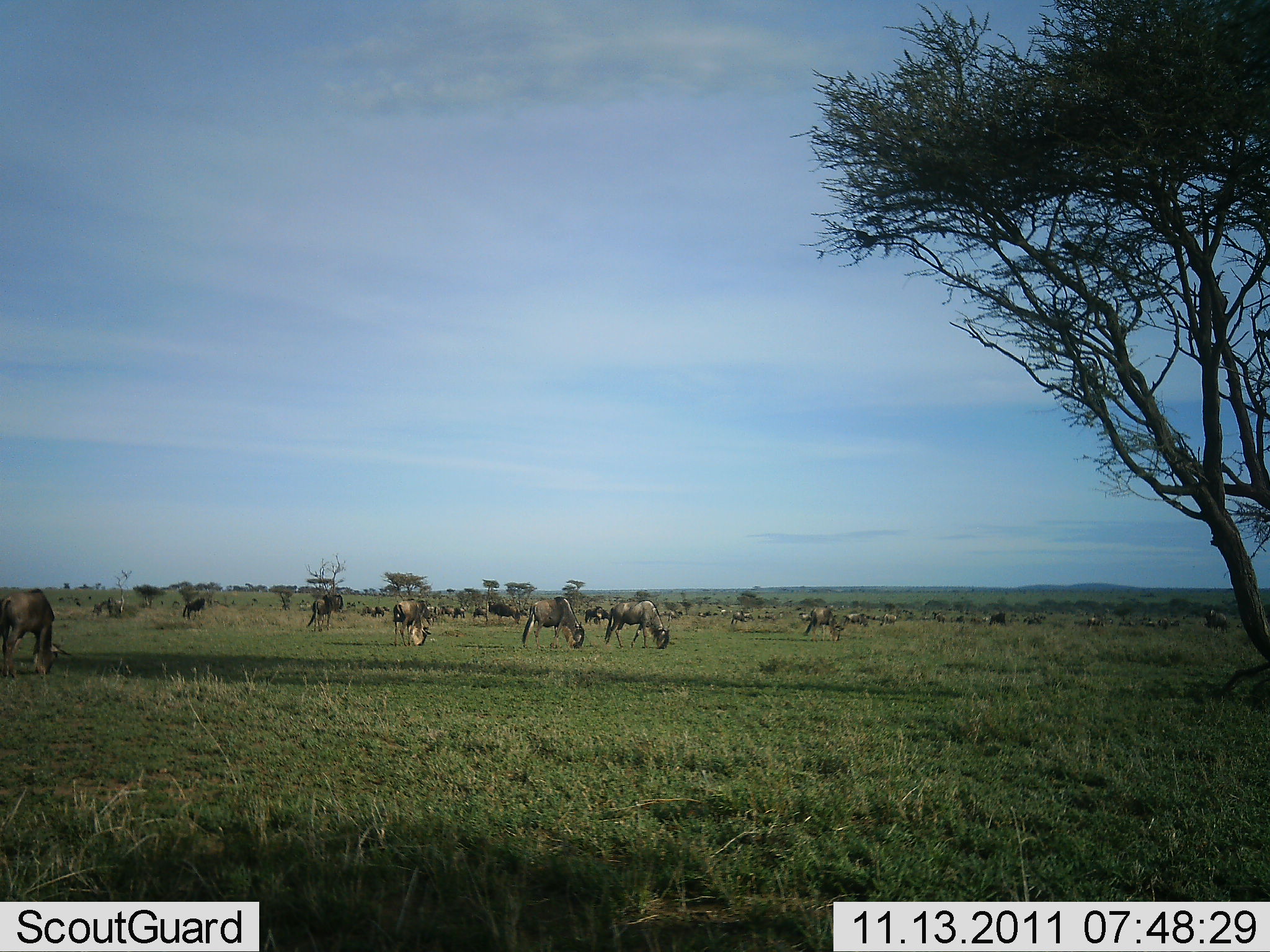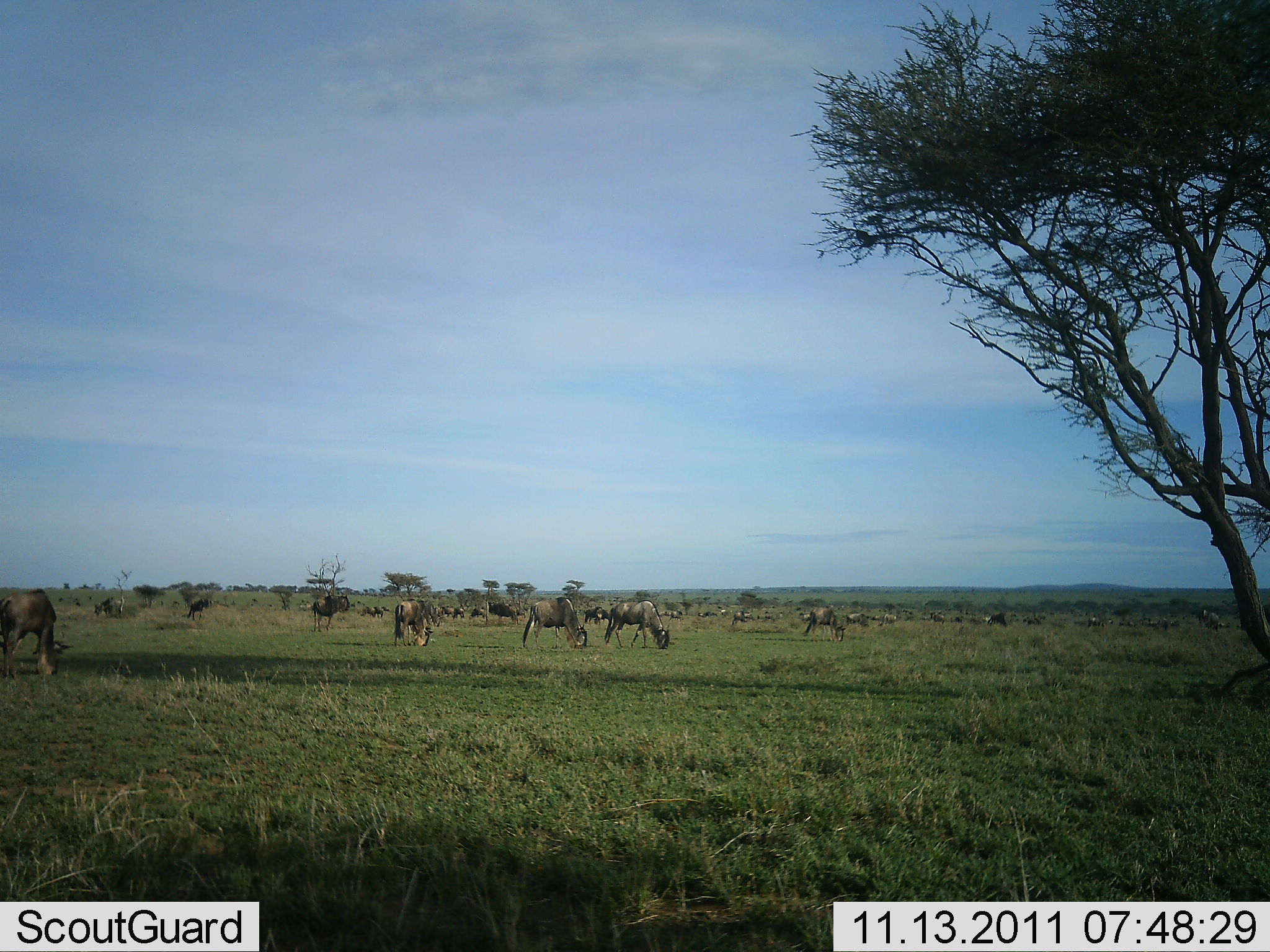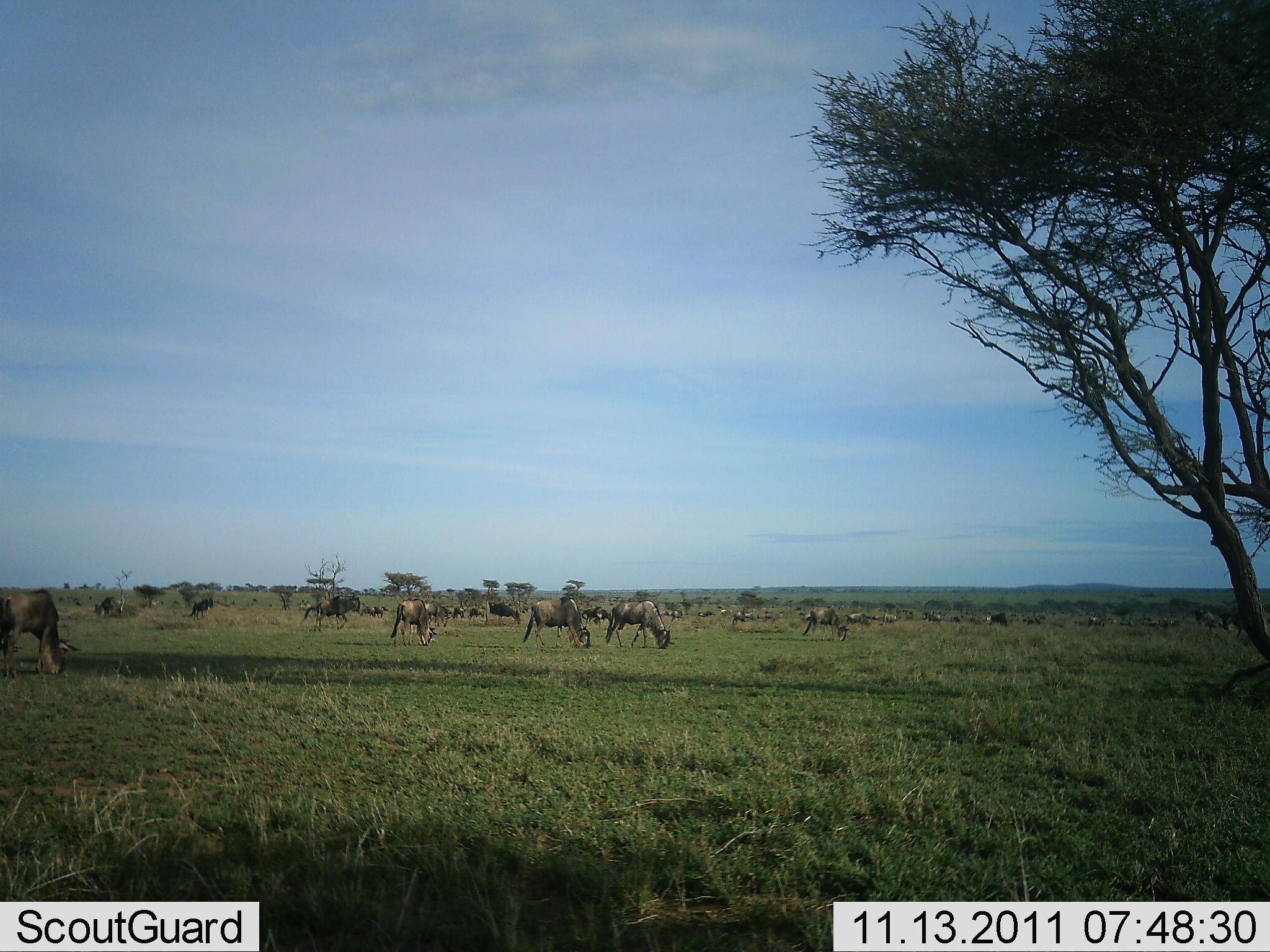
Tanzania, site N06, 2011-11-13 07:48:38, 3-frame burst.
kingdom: Animalia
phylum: Chordata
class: Mammalia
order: Artiodactyla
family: Bovidae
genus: Connochaetes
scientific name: Connochaetes taurinus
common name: blue wildebeest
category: wildebeest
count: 11-50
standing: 23%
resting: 8%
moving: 23%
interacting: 0%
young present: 0%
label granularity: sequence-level